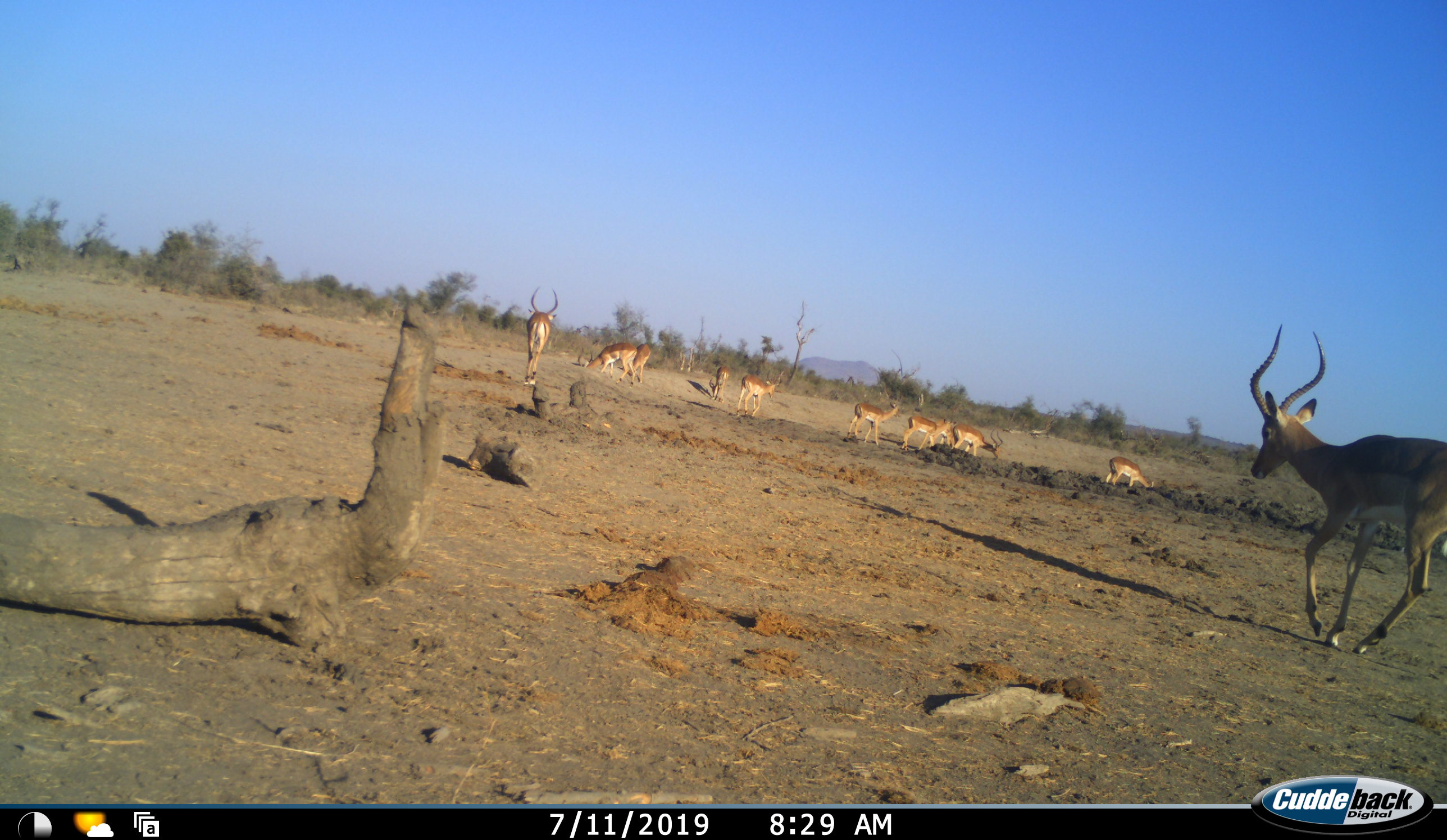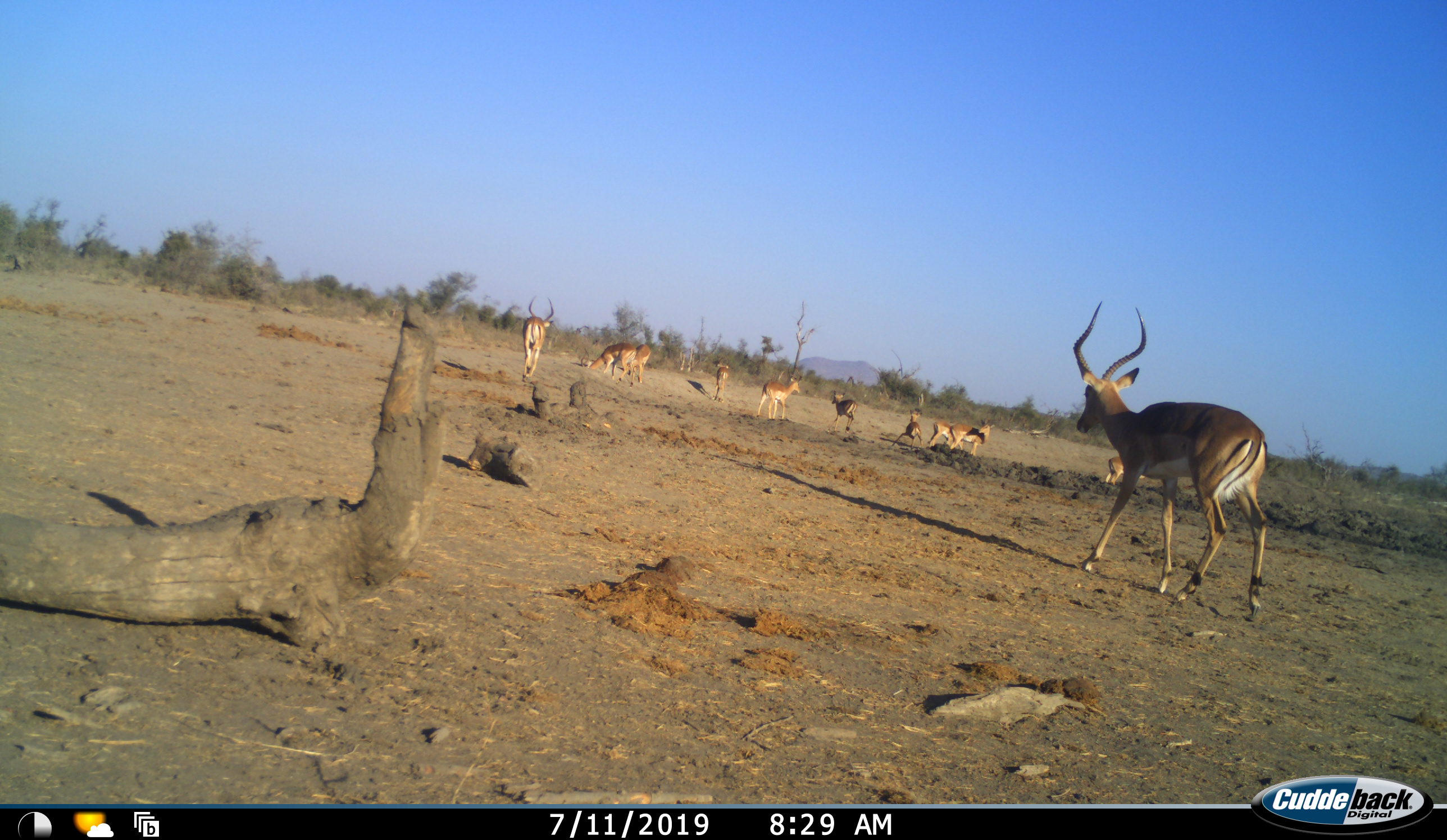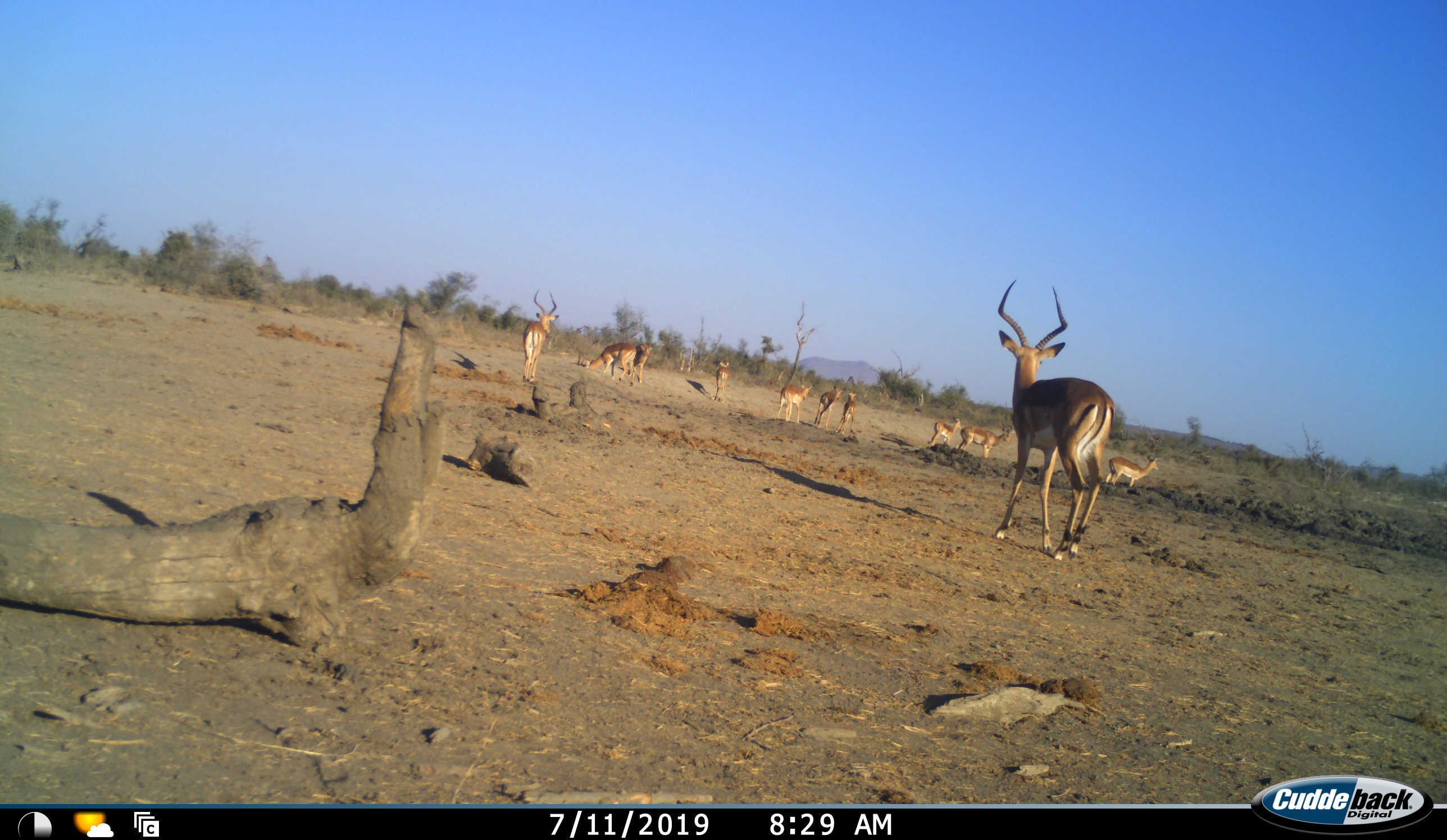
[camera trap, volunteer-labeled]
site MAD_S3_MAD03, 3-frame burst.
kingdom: Animalia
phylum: Chordata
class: Mammalia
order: Artiodactyla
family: Bovidae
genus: Aepyceros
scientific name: Aepyceros melampus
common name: impala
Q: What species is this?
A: Impala (Aepyceros melampus).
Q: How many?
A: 11-50.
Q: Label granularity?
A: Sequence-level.